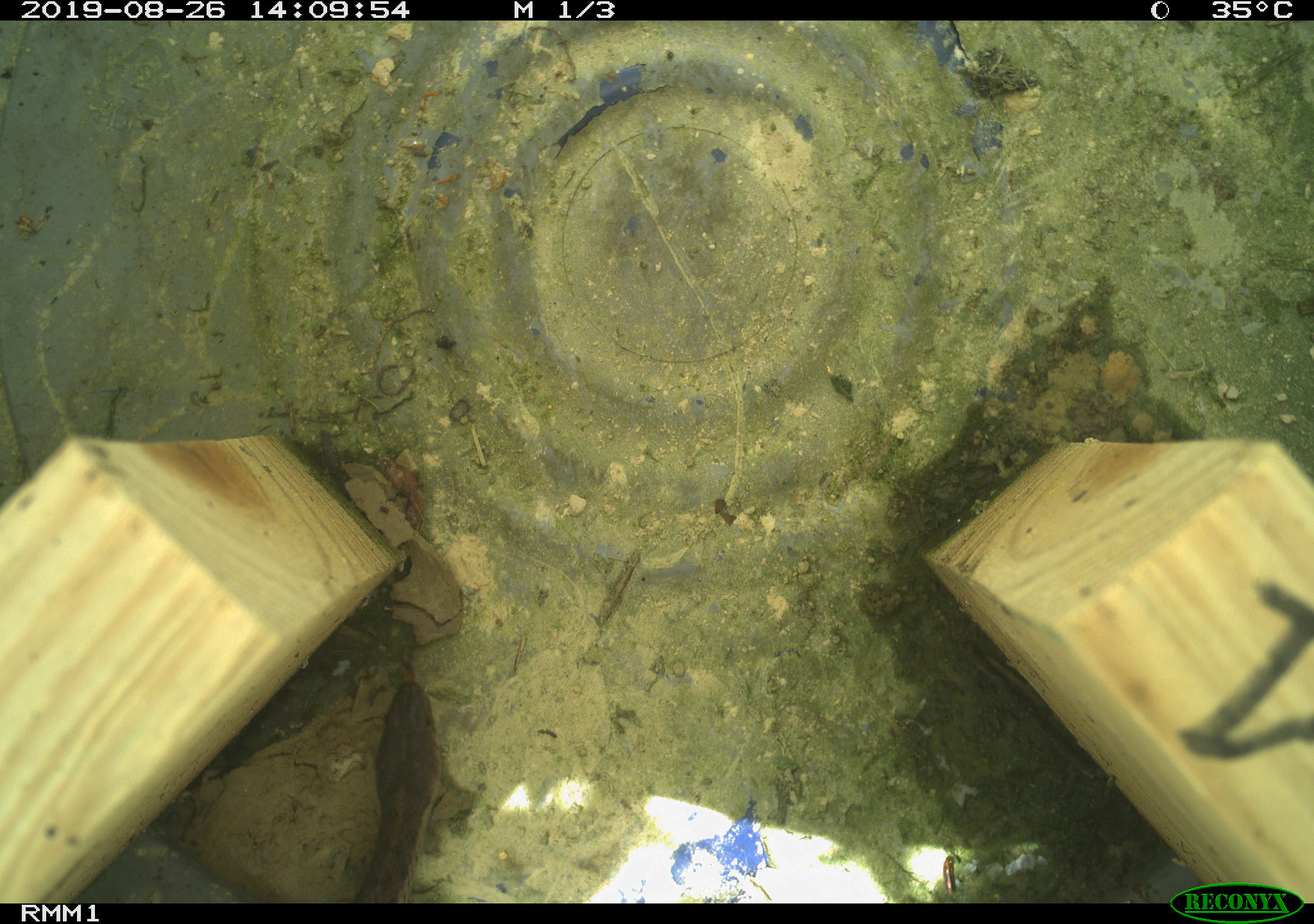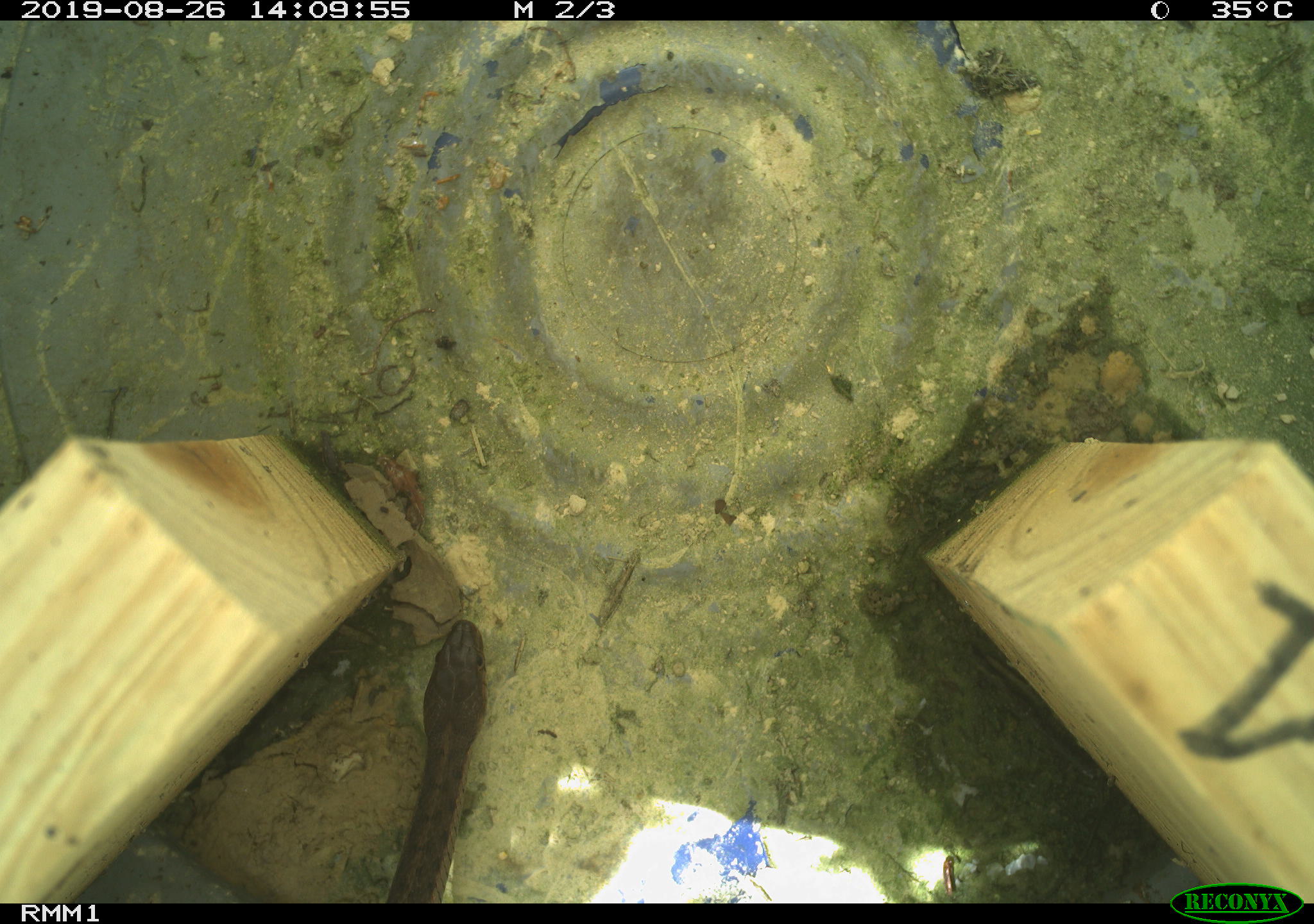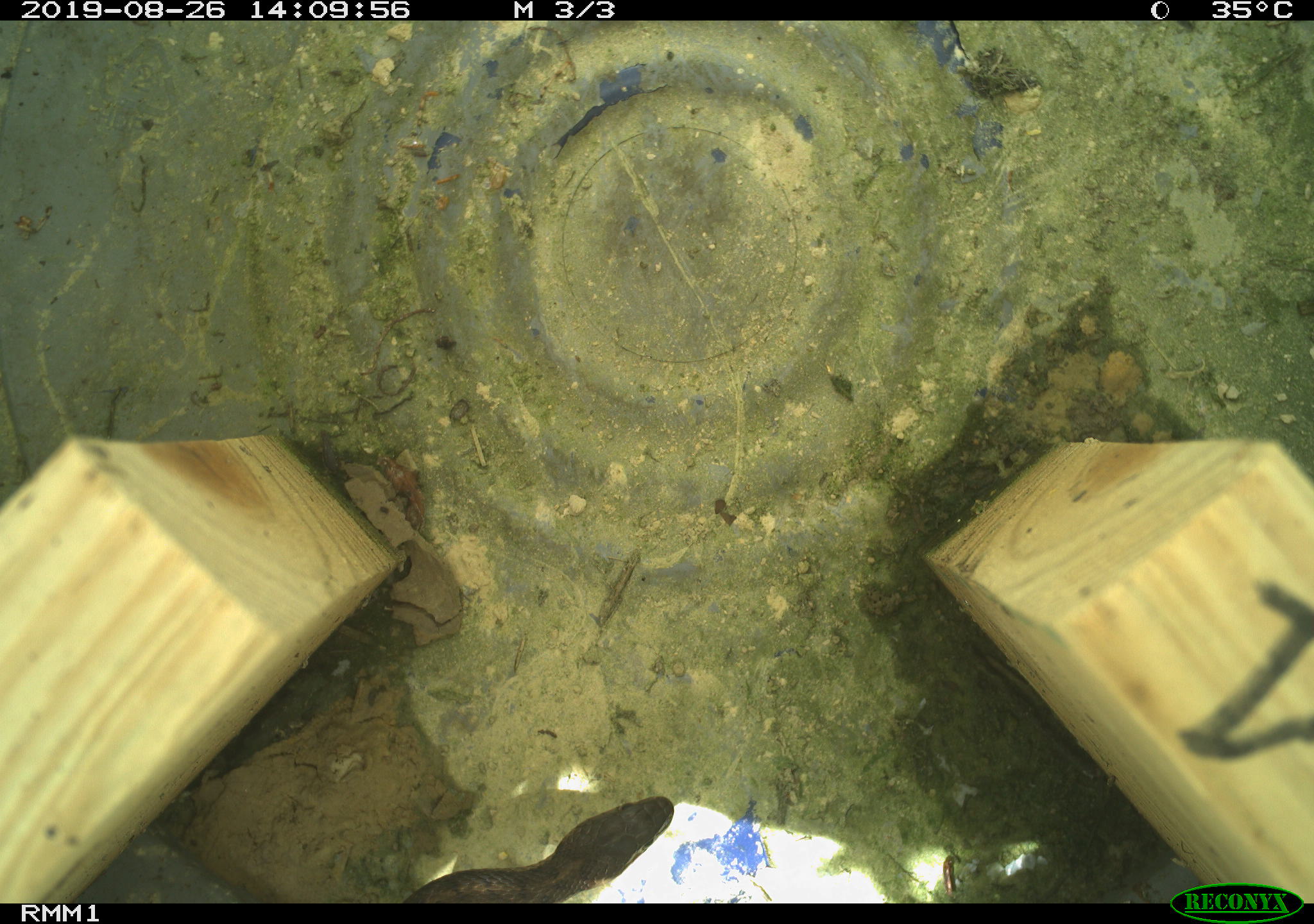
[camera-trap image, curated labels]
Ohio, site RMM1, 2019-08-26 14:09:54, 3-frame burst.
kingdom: Animalia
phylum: Chordata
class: Reptilia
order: Squamata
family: Colubridae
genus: Thamnophis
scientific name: Thamnophis sirtalis sirtalis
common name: eastern gartersnake